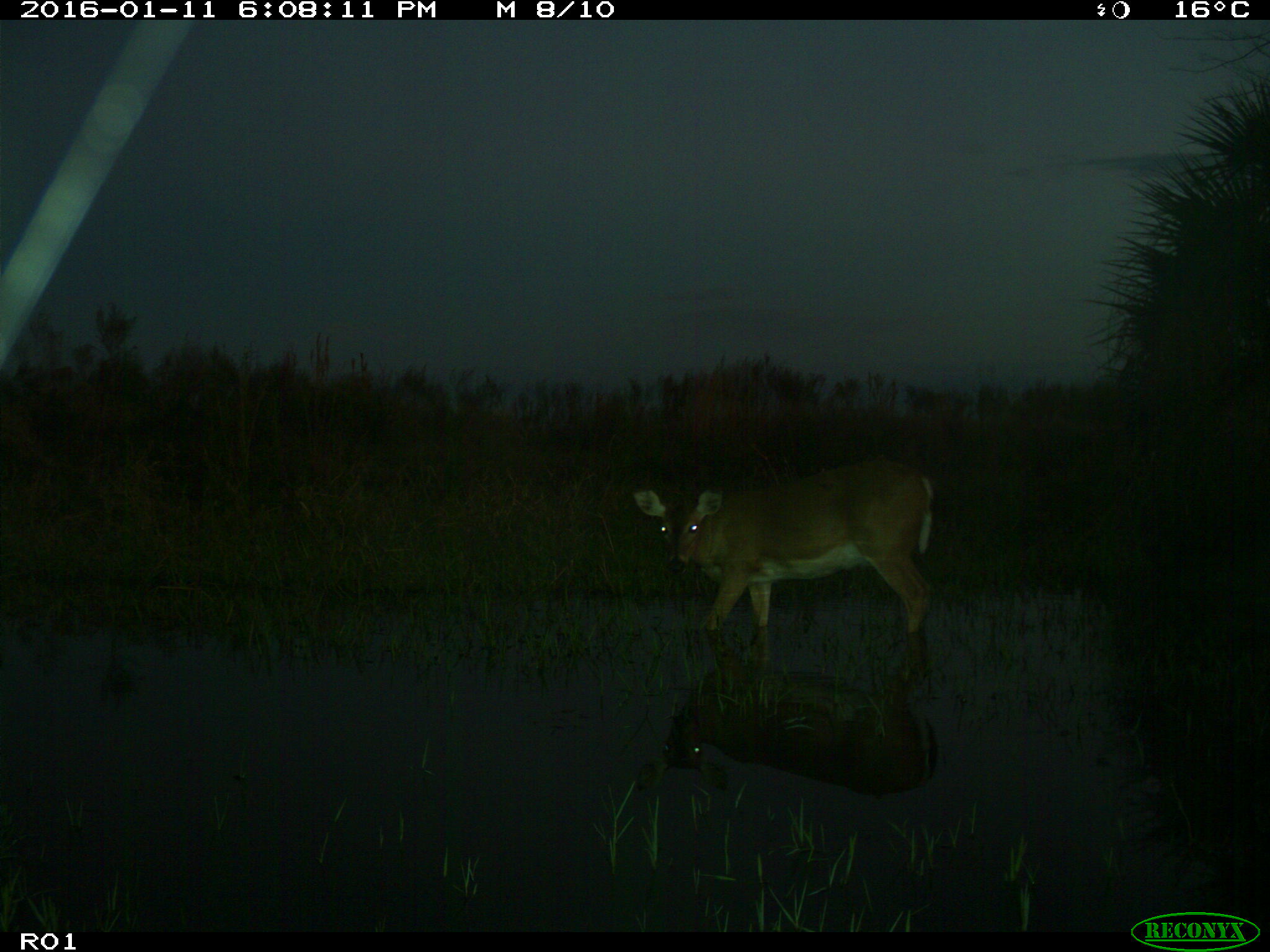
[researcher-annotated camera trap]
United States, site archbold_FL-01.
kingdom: Animalia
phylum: Chordata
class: Mammalia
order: Artiodactyla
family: Cervidae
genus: Odocoileus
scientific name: Odocoileus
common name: deer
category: unidentified deer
Unidentified deer (deer) (Odocoileus).